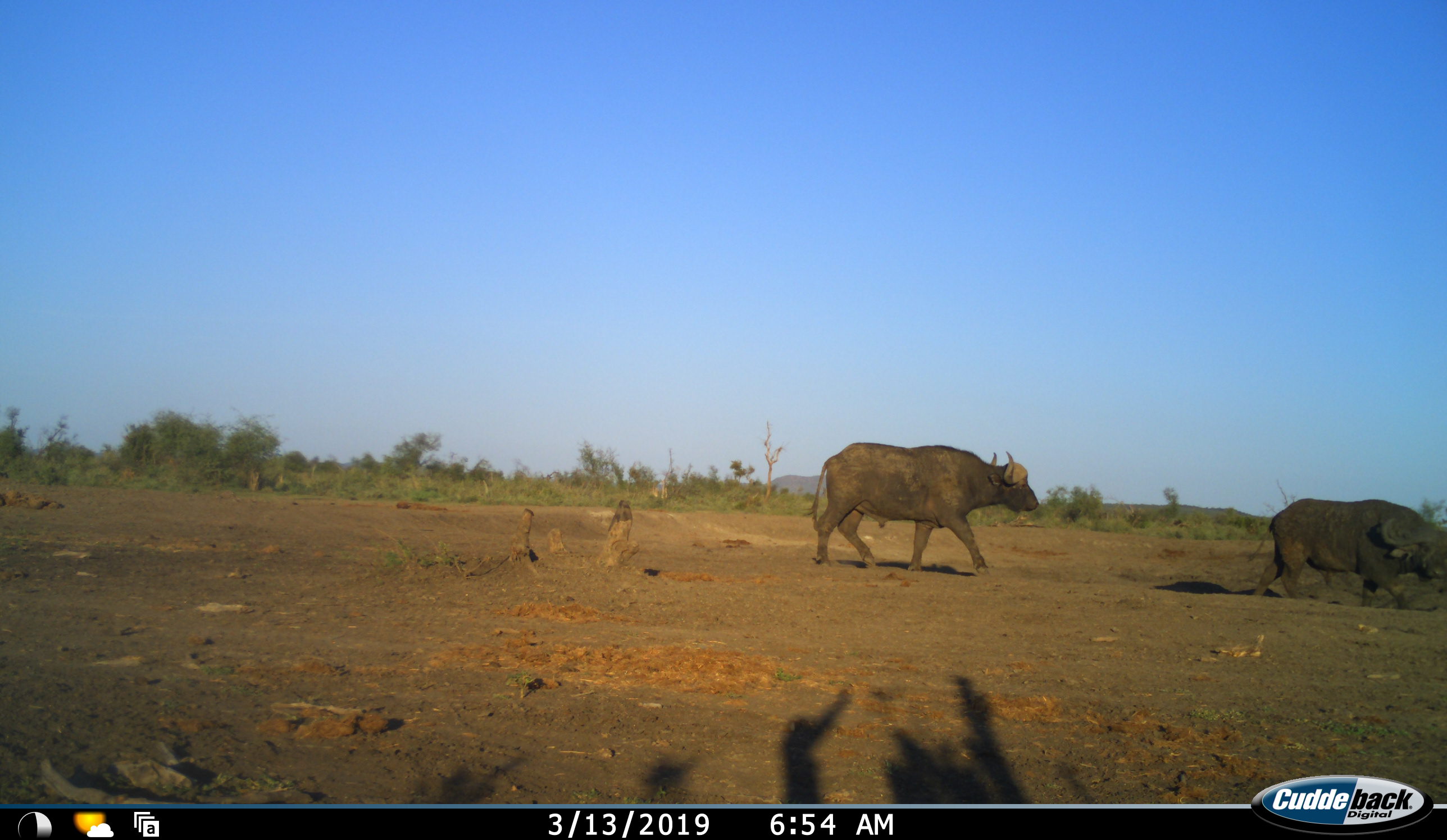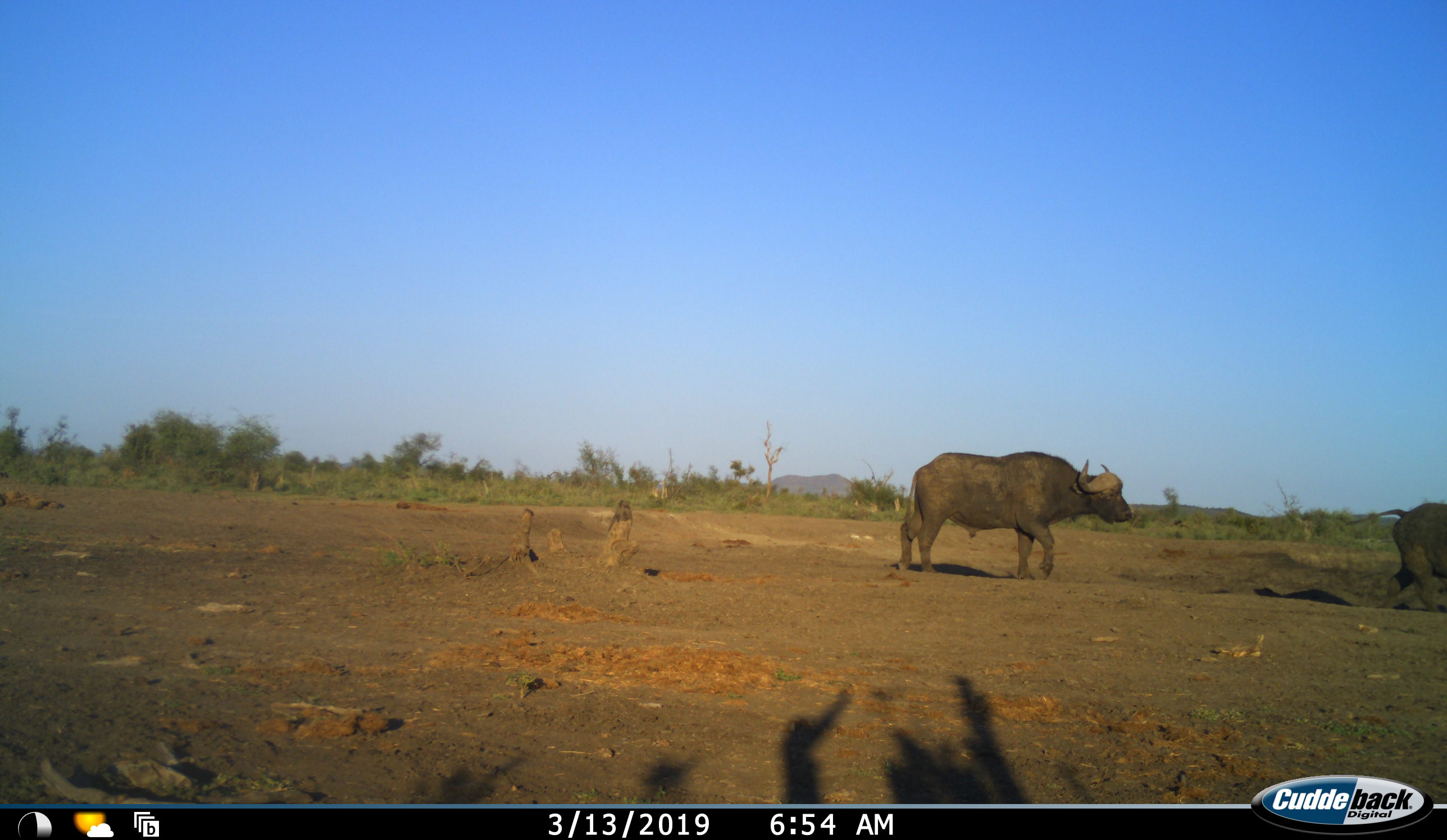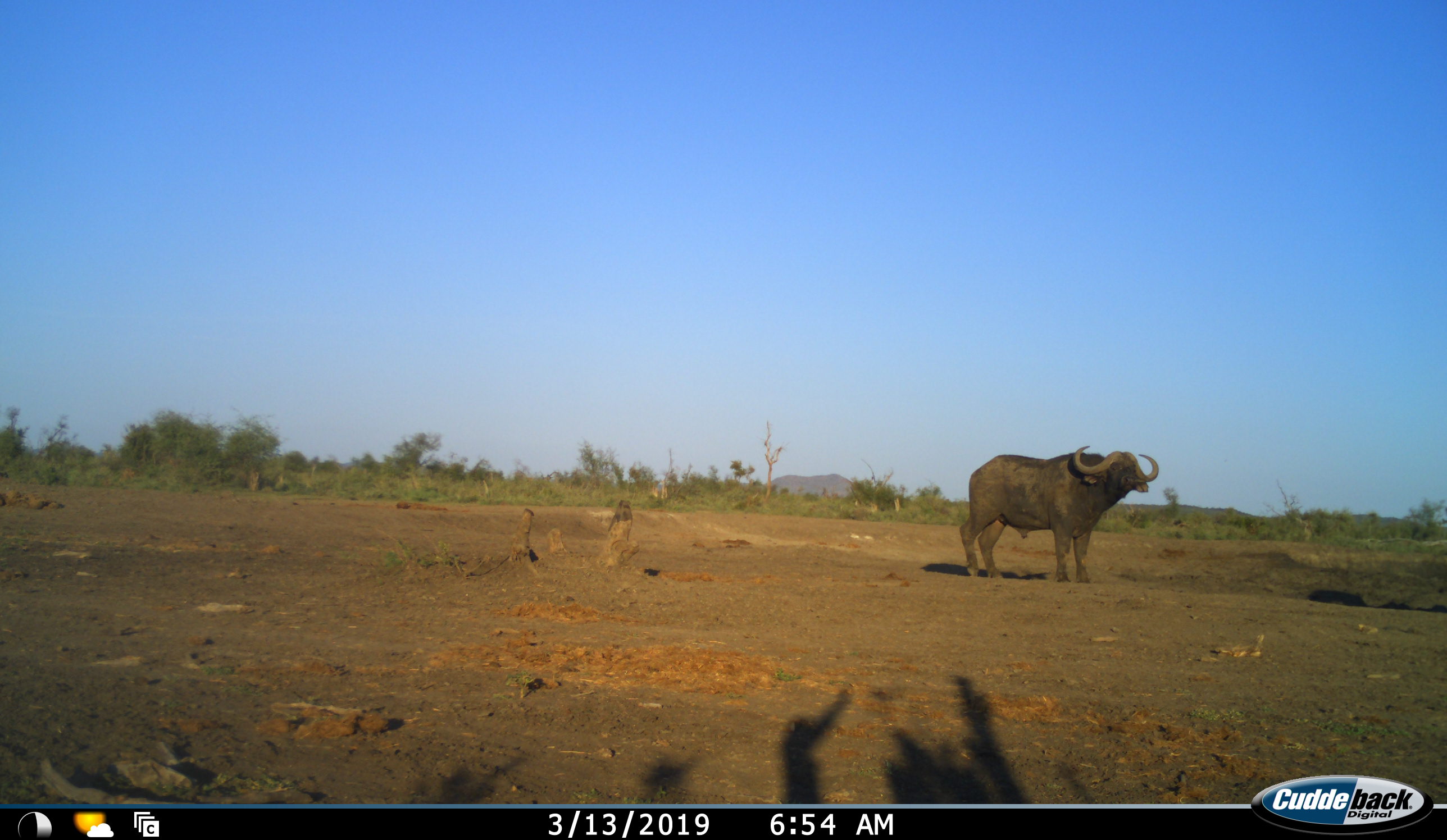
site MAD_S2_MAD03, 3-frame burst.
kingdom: Animalia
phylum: Chordata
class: Mammalia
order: Artiodactyla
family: Bovidae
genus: Syncerus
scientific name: Syncerus caffer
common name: african buffalo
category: buffalo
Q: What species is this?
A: Buffalo (african buffalo) (Syncerus caffer).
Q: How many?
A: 2.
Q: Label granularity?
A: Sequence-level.